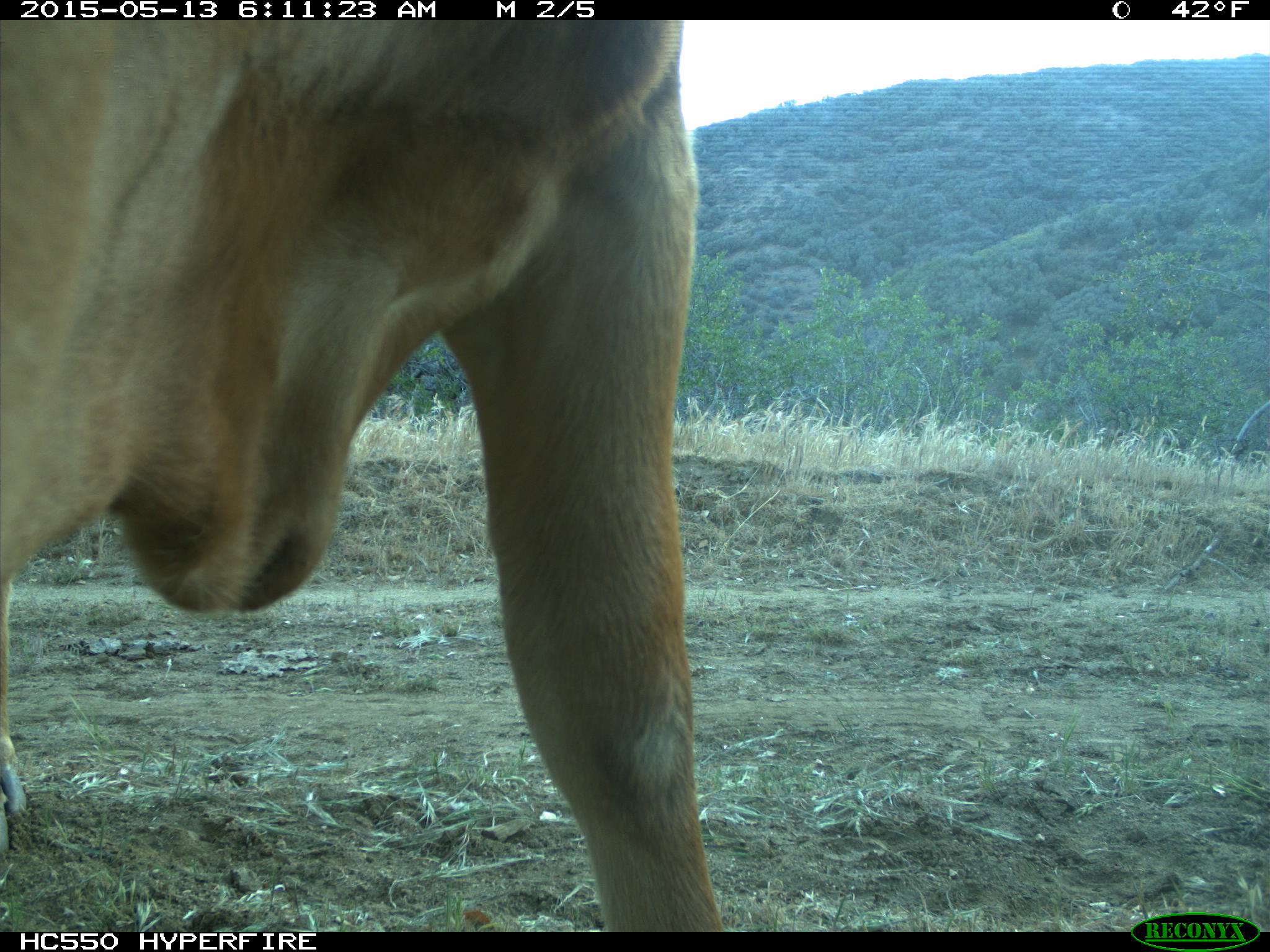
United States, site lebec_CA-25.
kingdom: Animalia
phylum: Chordata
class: Mammalia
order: Artiodactyla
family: Bovidae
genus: Bos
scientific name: Bos taurus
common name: domestic cow